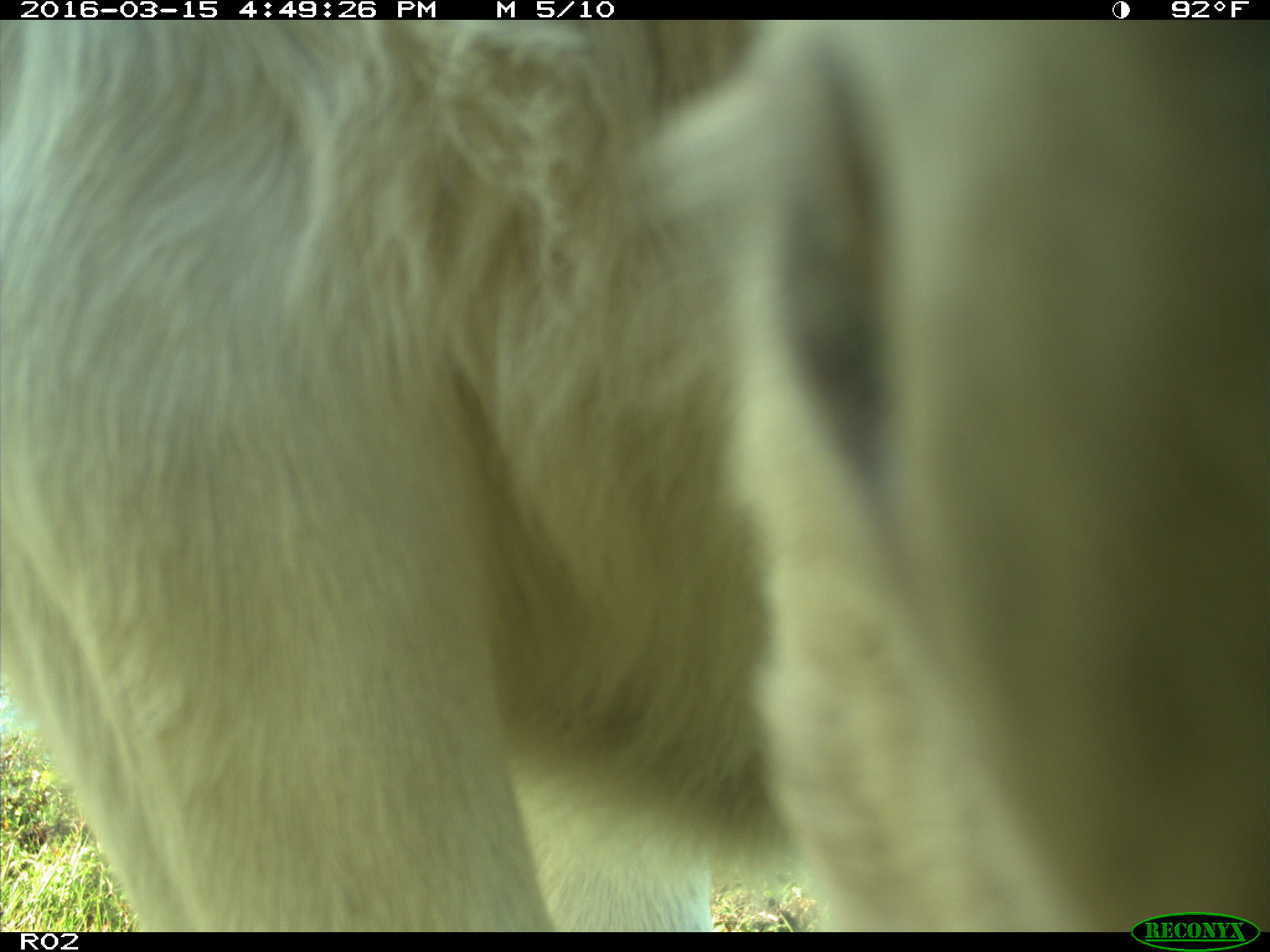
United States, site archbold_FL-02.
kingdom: Animalia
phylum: Chordata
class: Mammalia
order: Artiodactyla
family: Bovidae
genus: Bos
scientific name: Bos taurus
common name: domestic cow